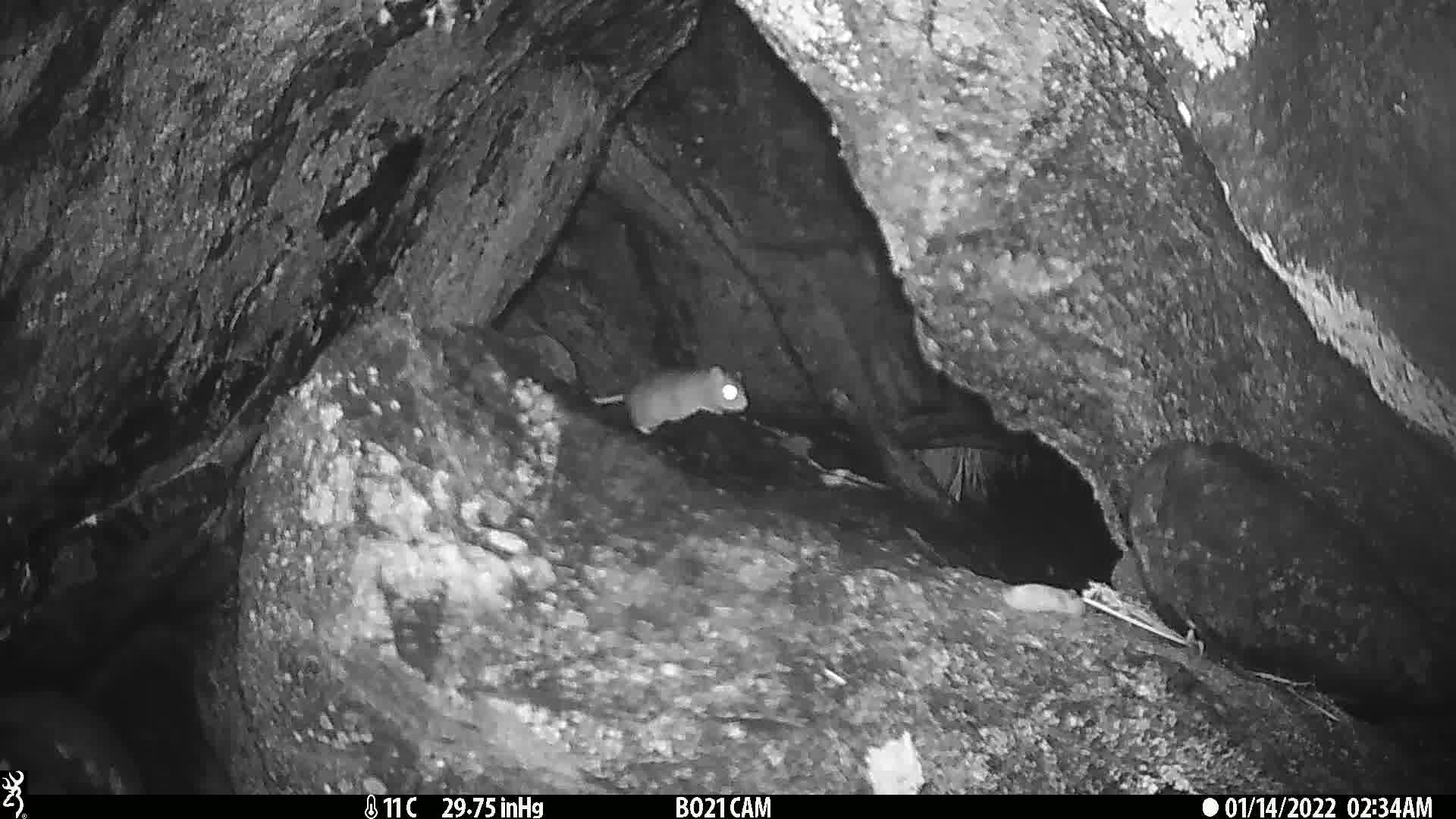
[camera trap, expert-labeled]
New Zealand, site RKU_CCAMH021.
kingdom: Animalia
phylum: Chordata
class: Mammalia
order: Rodentia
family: Muridae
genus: Rattus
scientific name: Rattus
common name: rat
Rat (Rattus).